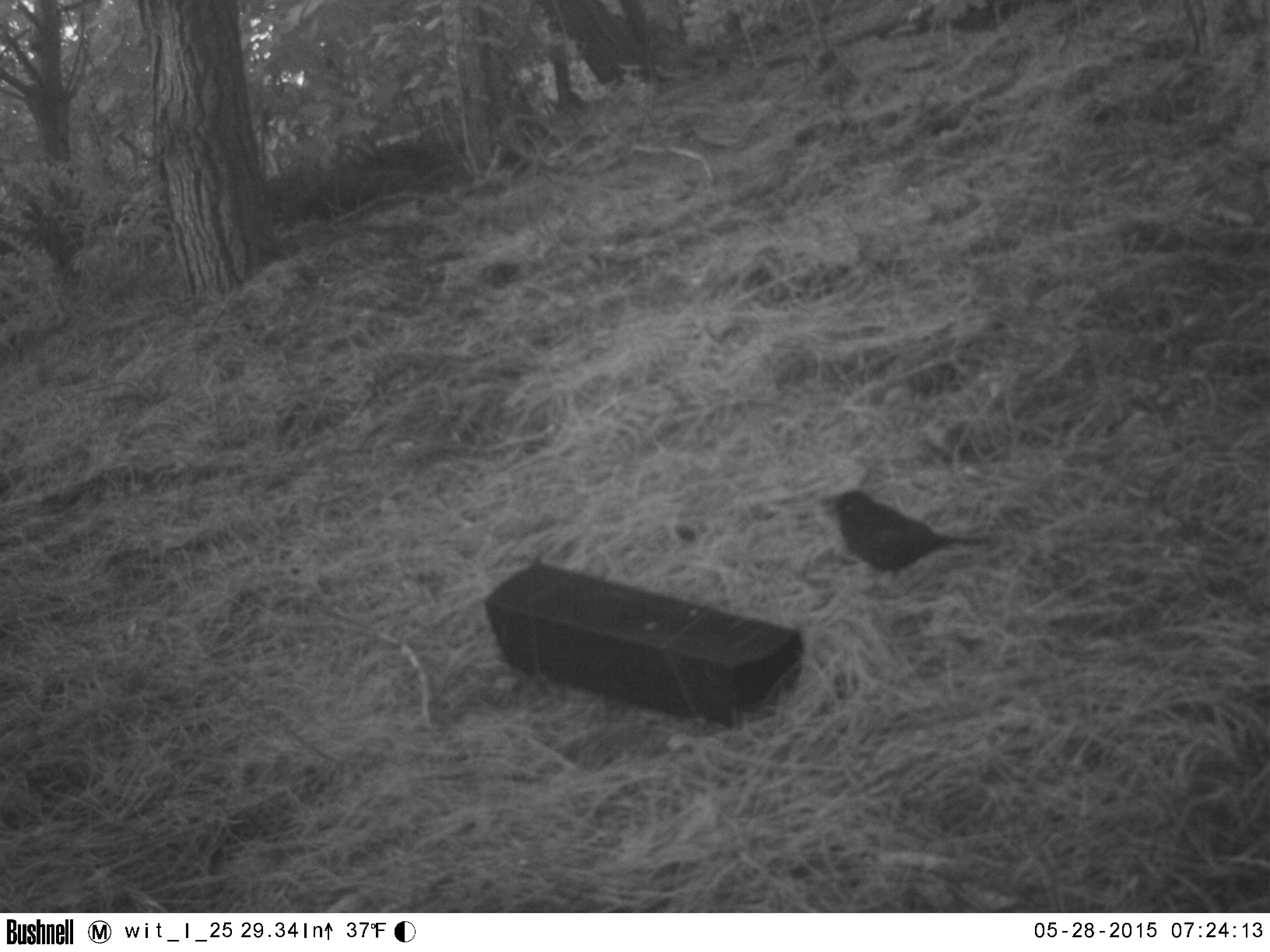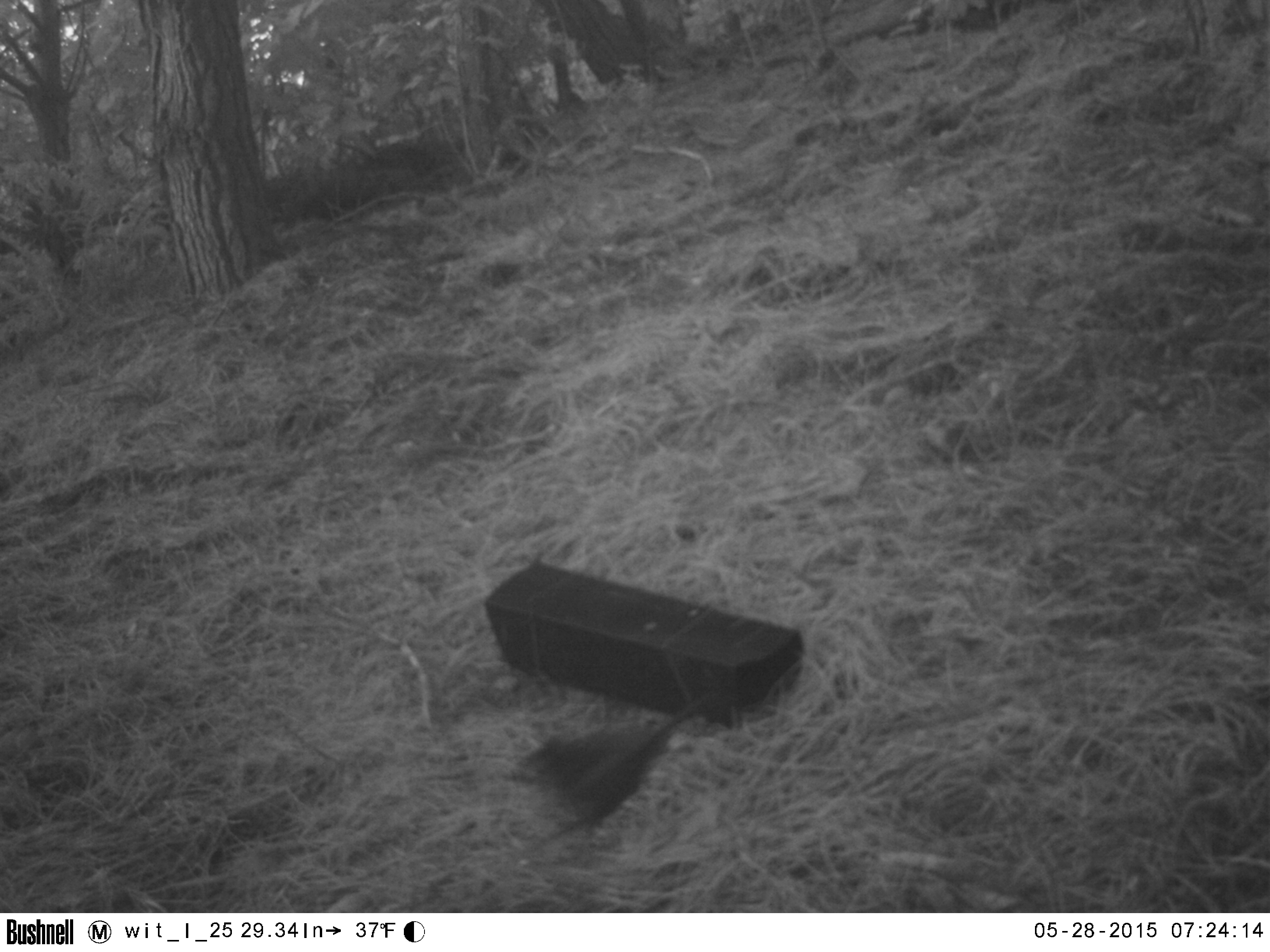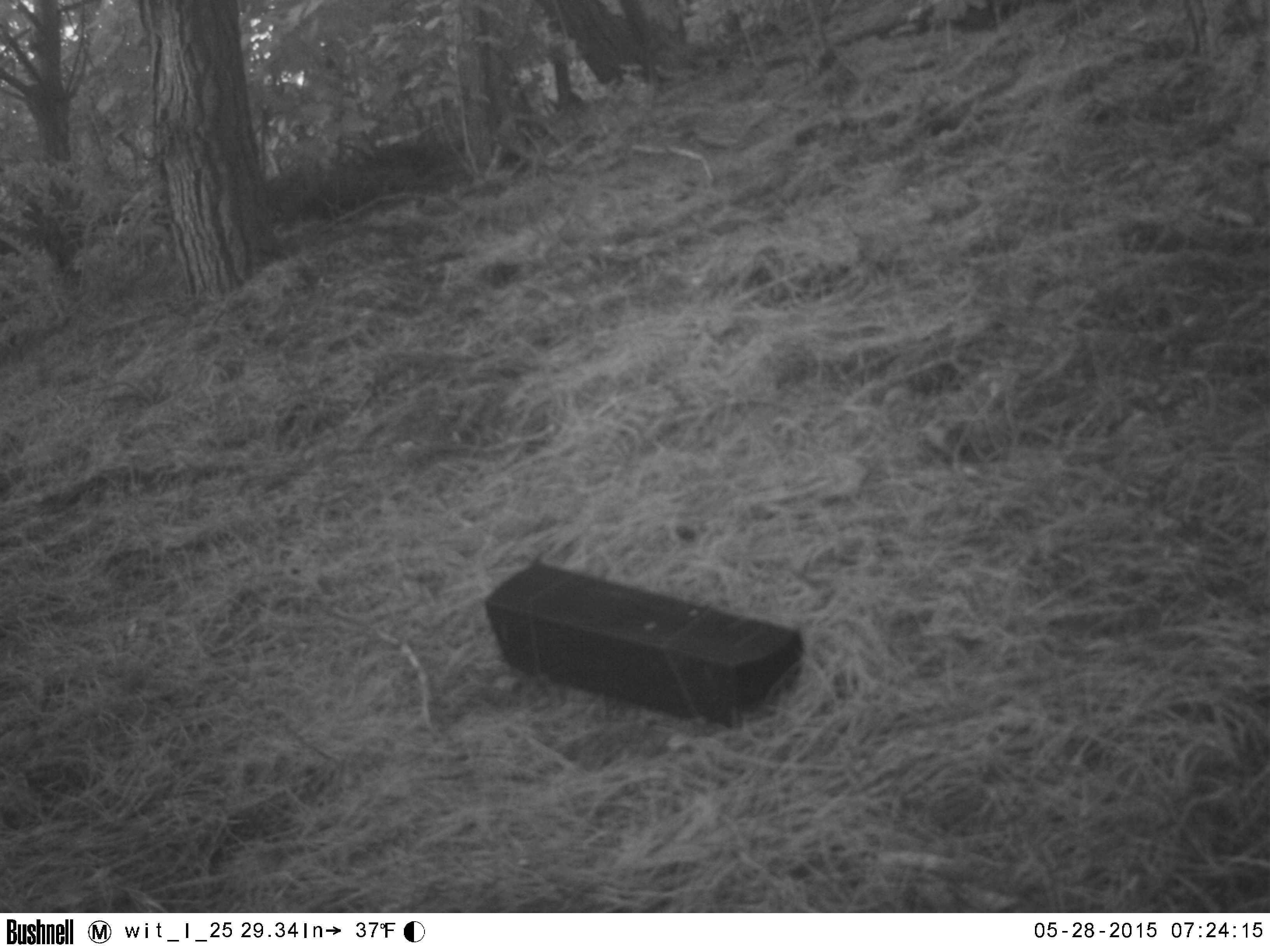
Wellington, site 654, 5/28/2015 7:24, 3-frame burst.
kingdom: Animalia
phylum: Chordata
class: Aves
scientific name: Aves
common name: bird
Bird (Aves).